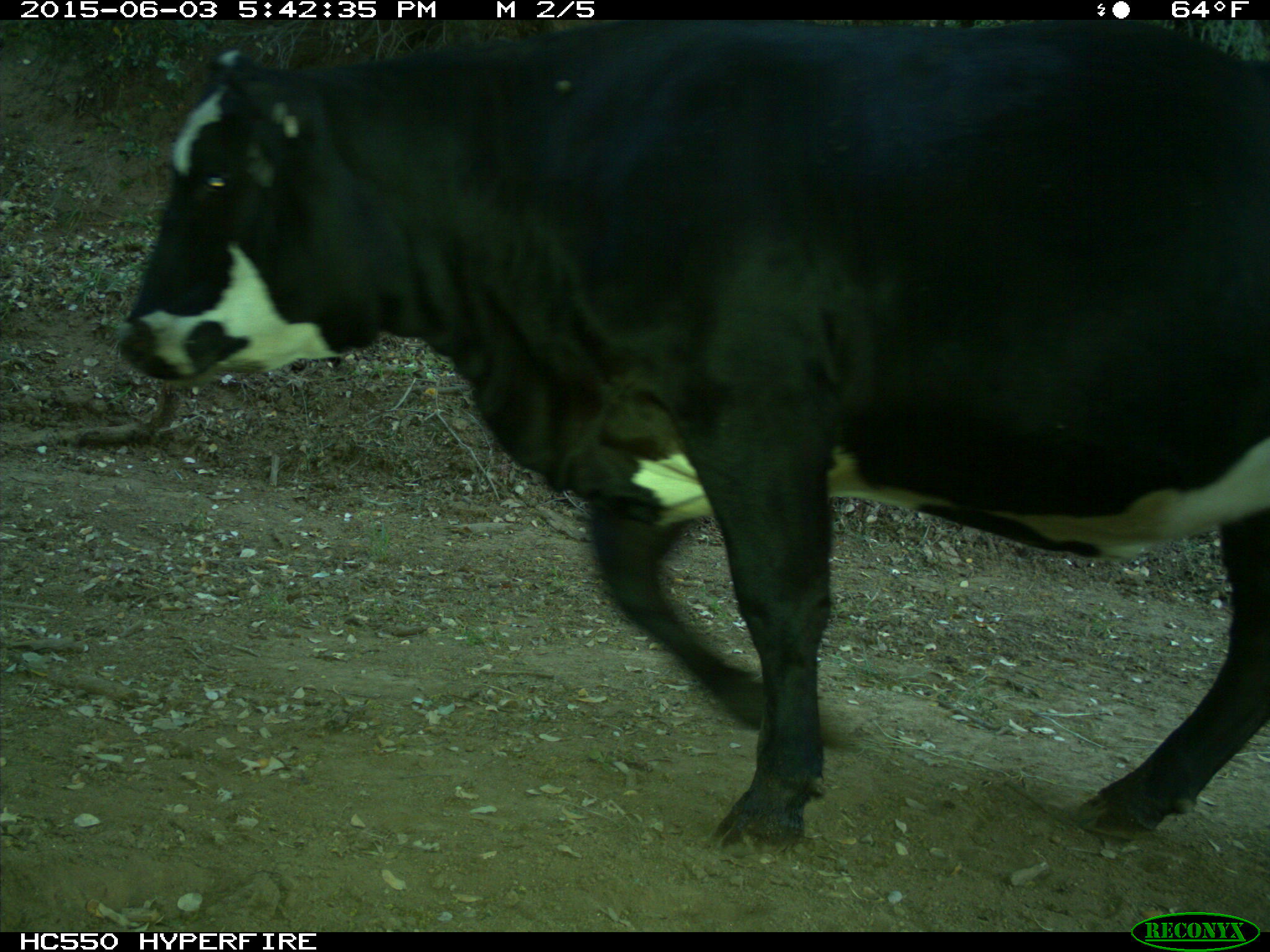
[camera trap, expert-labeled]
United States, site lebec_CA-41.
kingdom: Animalia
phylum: Chordata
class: Mammalia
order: Artiodactyla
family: Bovidae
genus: Bos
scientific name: Bos taurus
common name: domestic cow